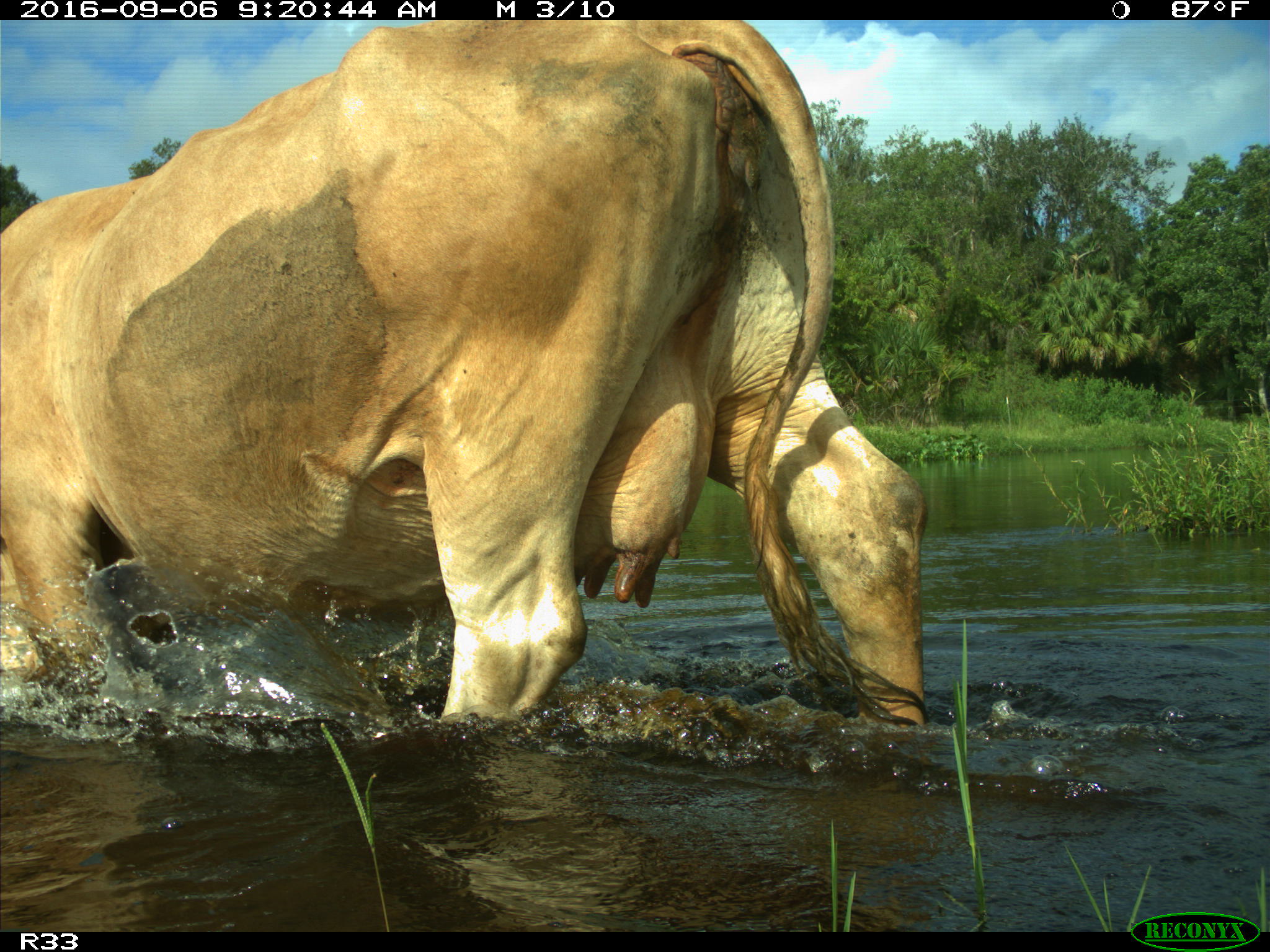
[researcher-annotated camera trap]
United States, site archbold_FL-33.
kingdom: Animalia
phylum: Chordata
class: Mammalia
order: Artiodactyla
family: Bovidae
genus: Bos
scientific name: Bos taurus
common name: domestic cow